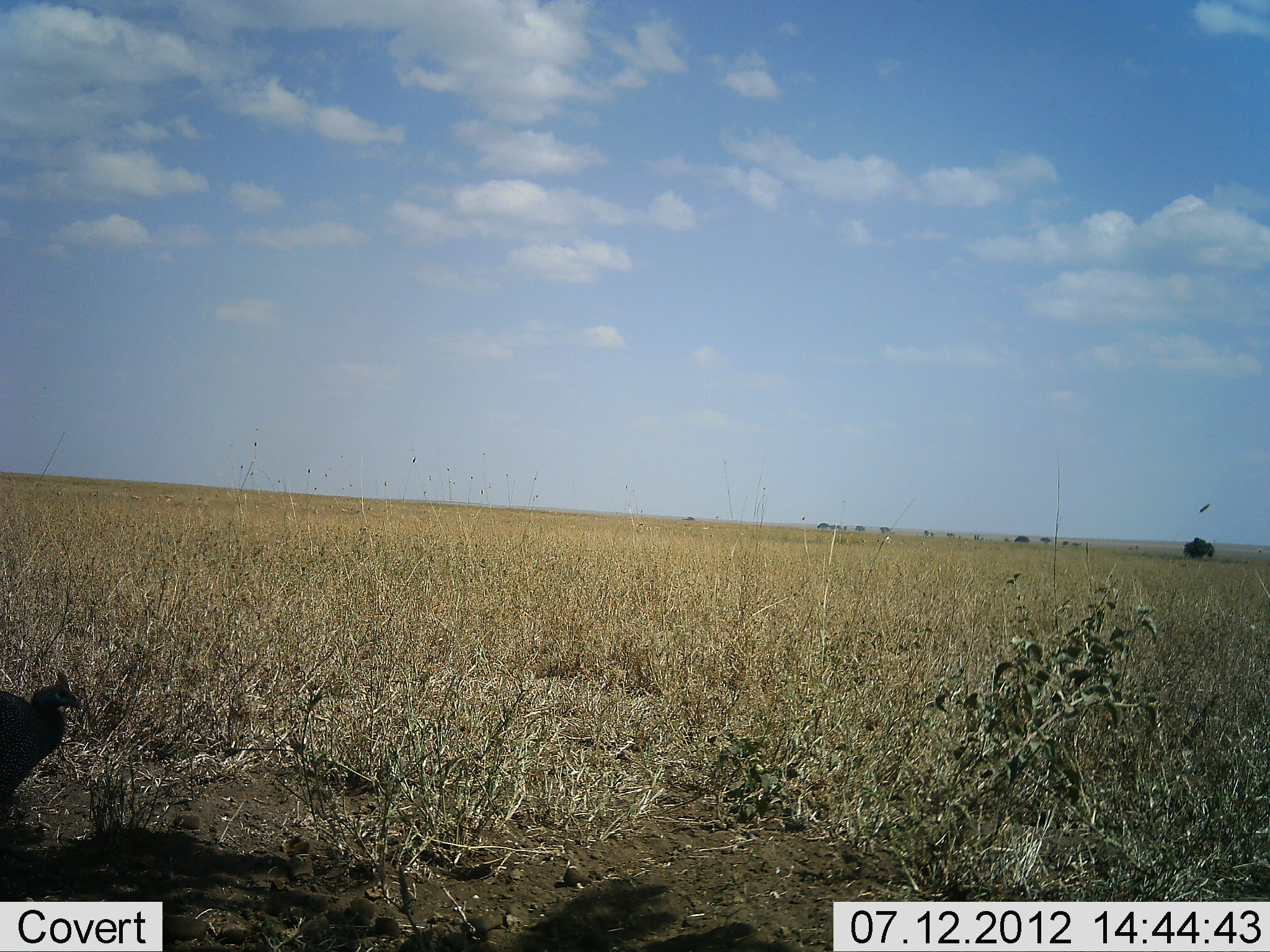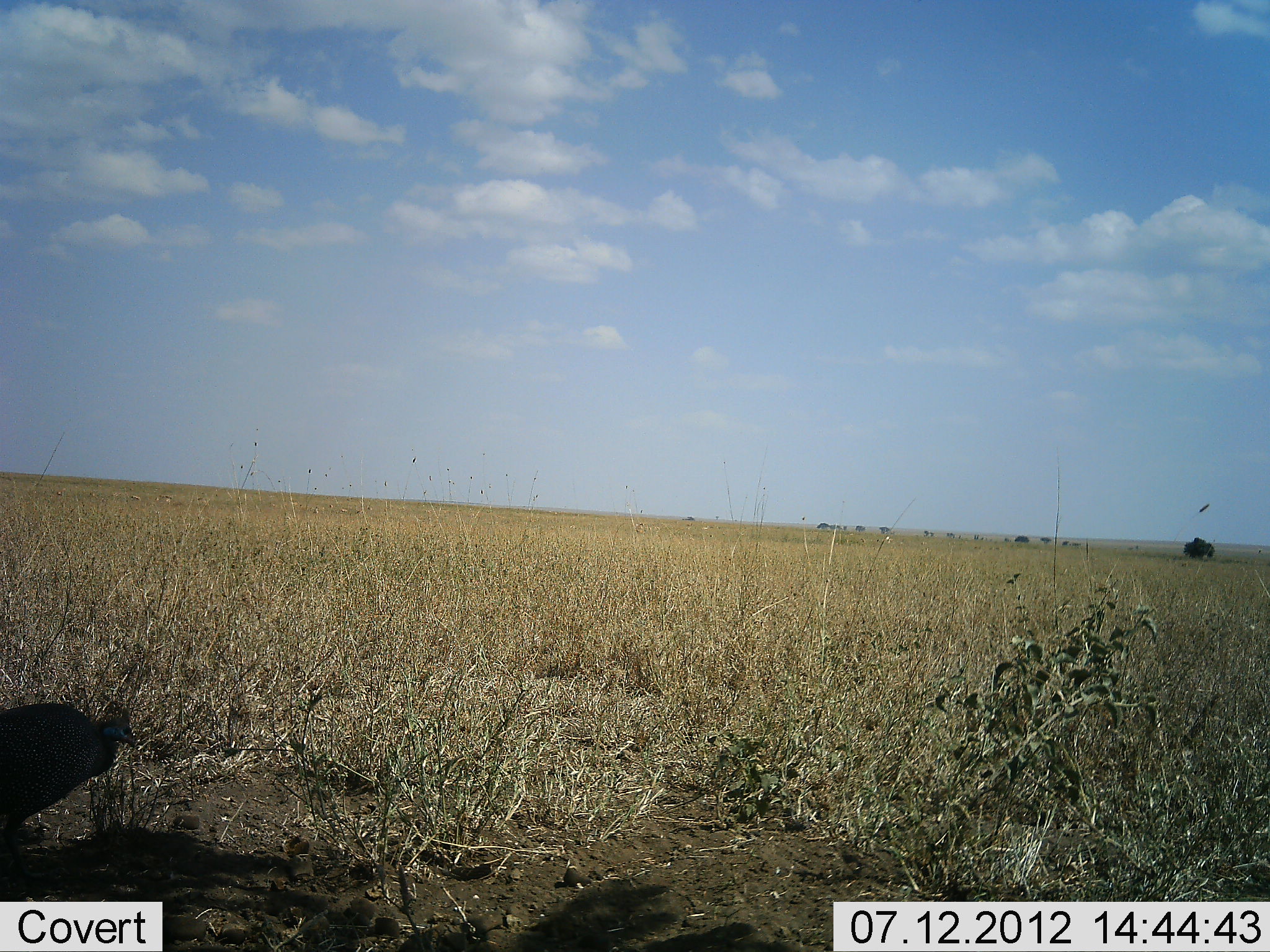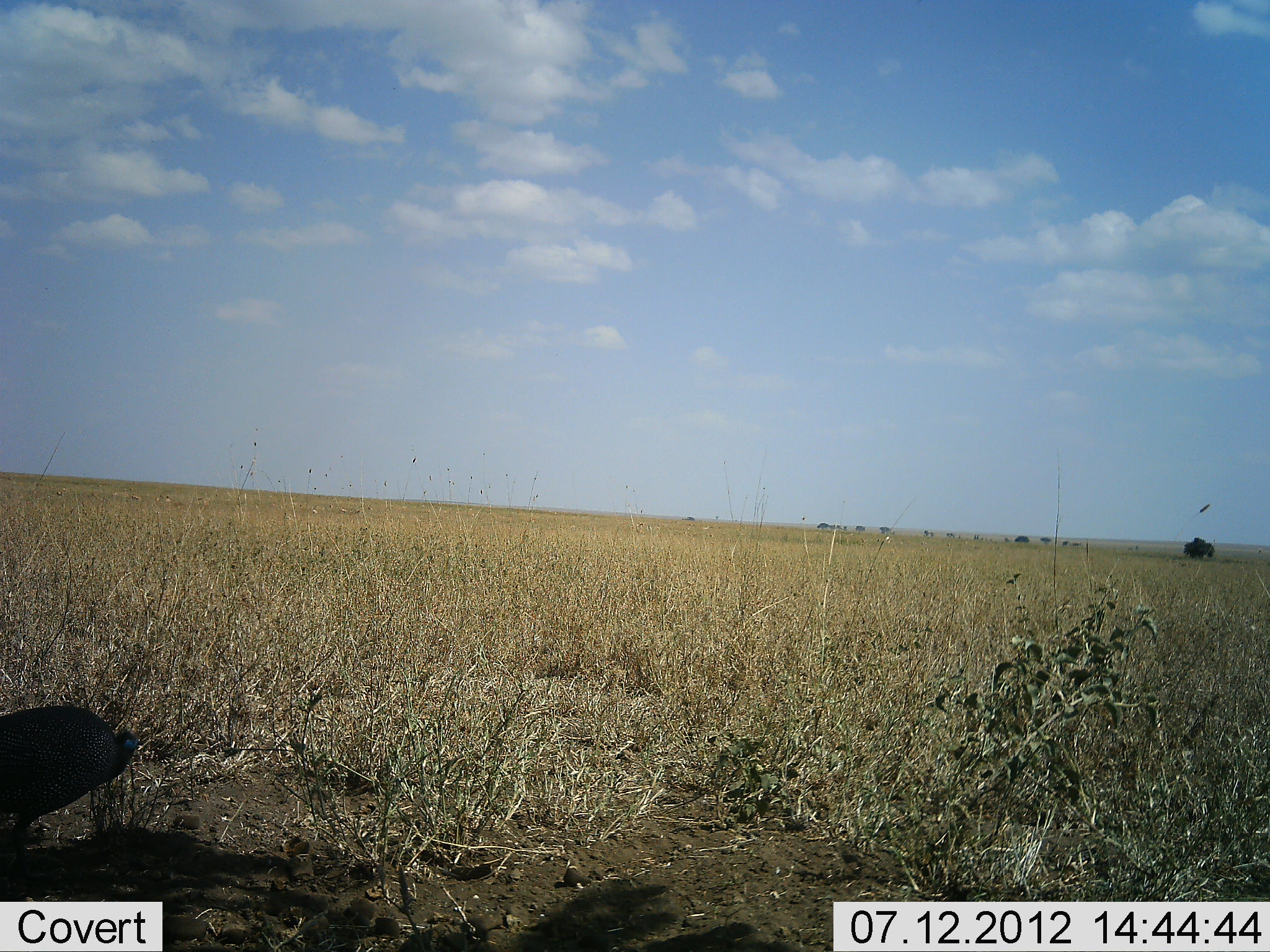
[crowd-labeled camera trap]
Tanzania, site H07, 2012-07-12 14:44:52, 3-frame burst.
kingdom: Animalia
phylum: Chordata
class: Aves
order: Galliformes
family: Numididae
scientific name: Numididae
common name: guinea fowl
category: guineafowl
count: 1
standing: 50%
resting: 0%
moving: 50%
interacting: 0%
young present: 0%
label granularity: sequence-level